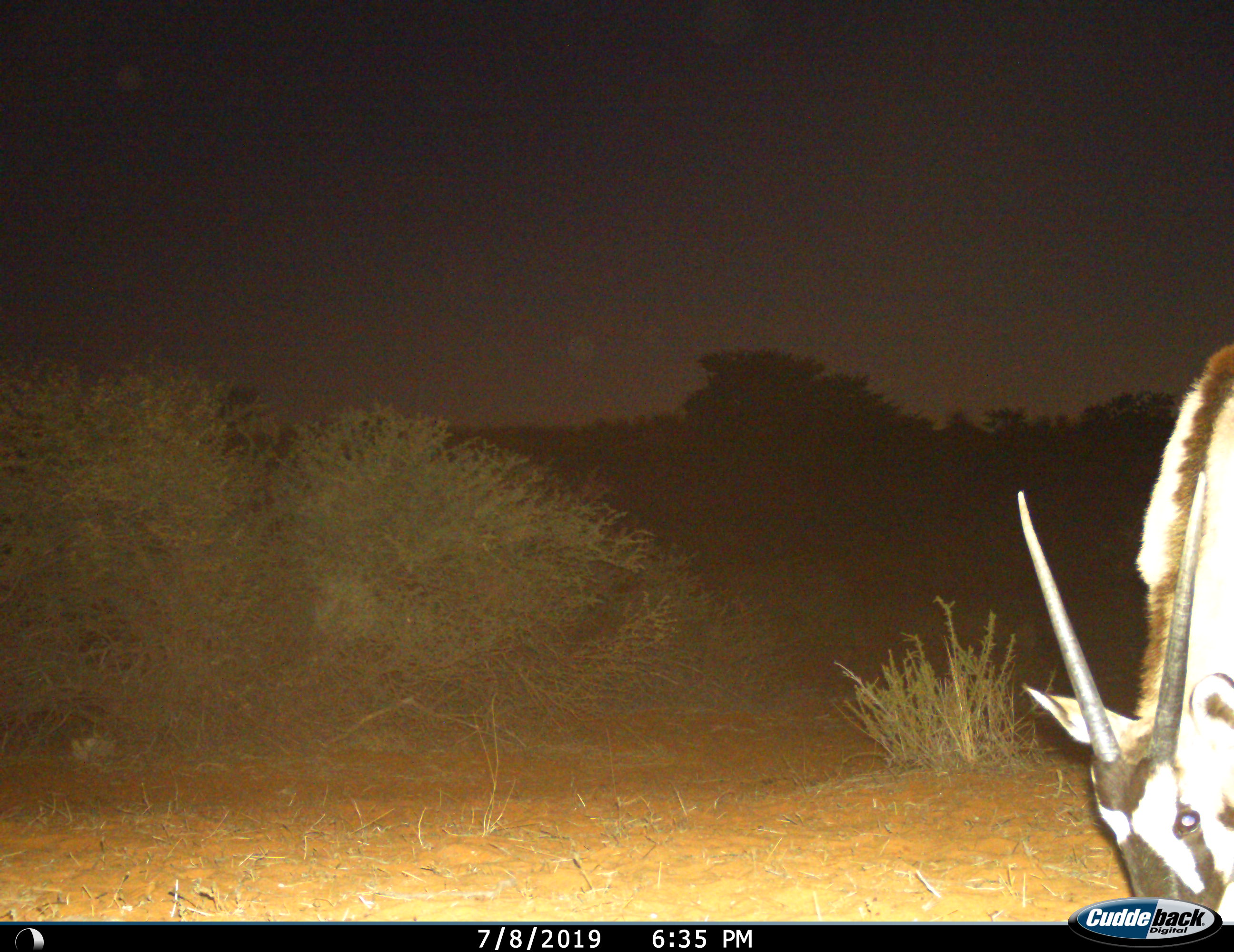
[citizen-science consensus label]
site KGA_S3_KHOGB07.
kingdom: Animalia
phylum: Chordata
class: Mammalia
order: Artiodactyla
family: Bovidae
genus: Oryx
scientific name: Oryx gazella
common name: gemsbok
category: oryx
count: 1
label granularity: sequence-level